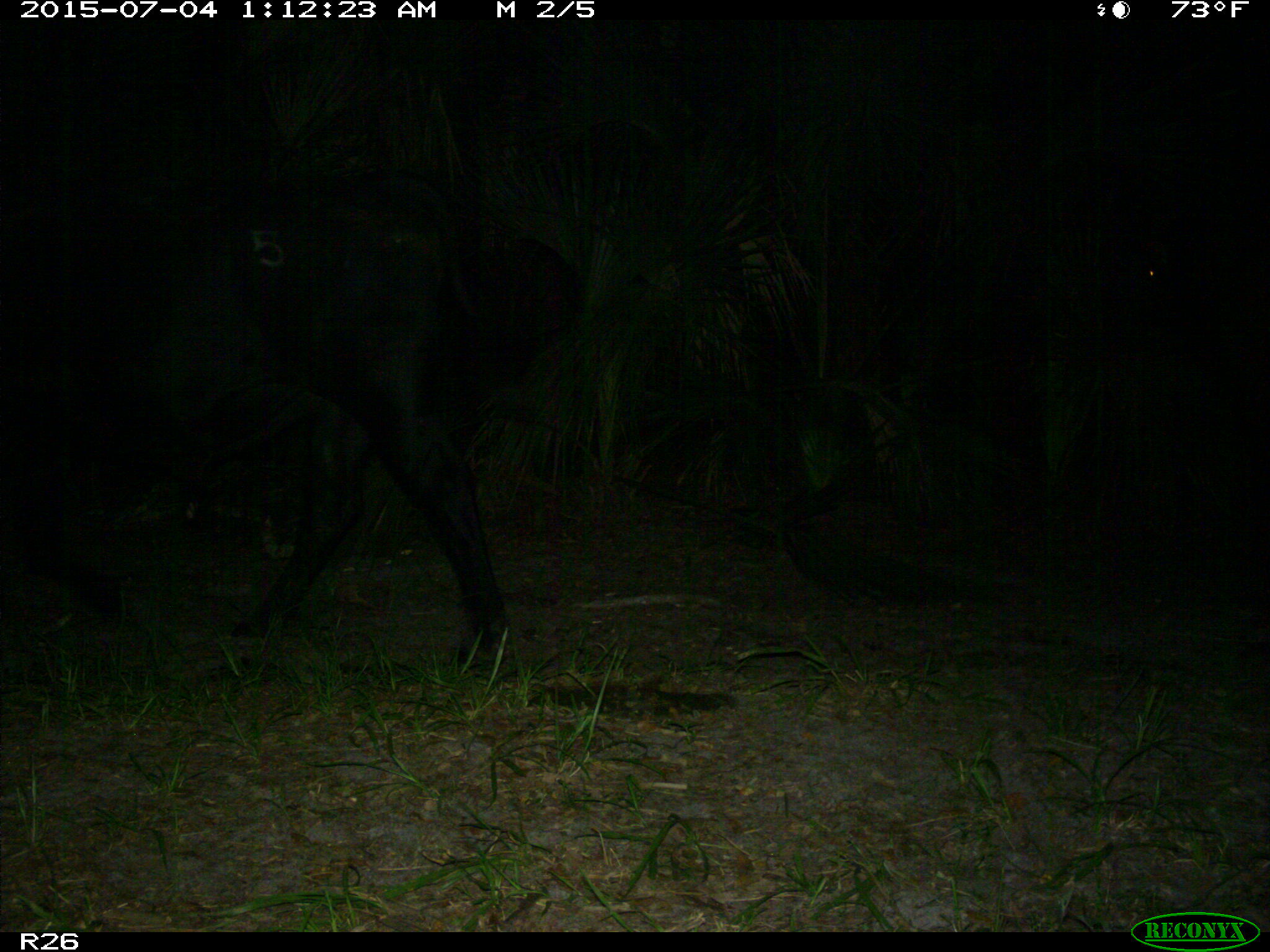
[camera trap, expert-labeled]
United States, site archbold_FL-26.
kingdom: Animalia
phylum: Chordata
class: Mammalia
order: Artiodactyla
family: Bovidae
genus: Bos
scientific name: Bos taurus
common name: domestic cow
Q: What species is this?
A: Bos taurus (domestic cow).